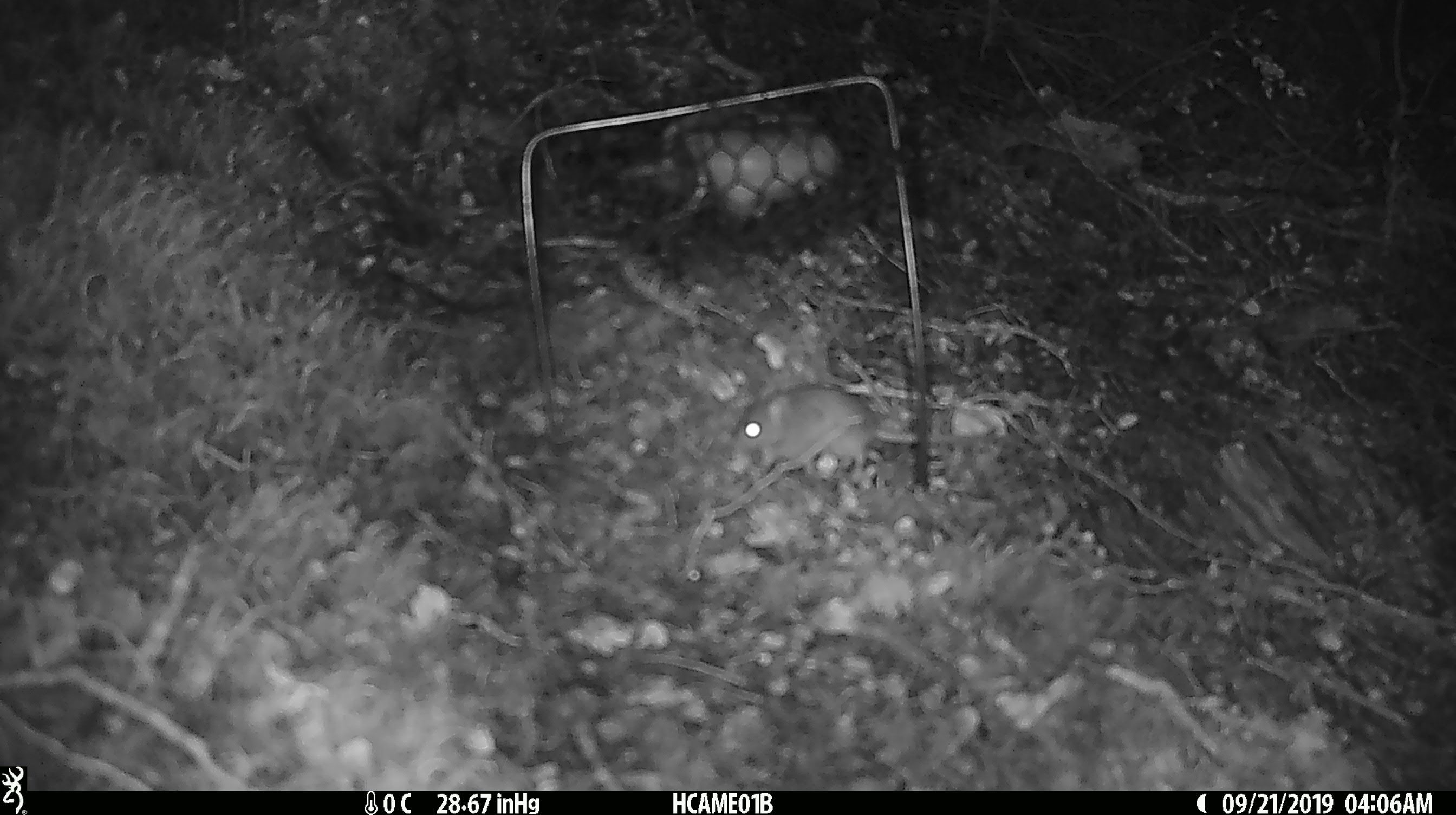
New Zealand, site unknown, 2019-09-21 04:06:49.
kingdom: Animalia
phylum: Chordata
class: Mammalia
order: Rodentia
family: Muridae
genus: Mus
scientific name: Mus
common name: mouse